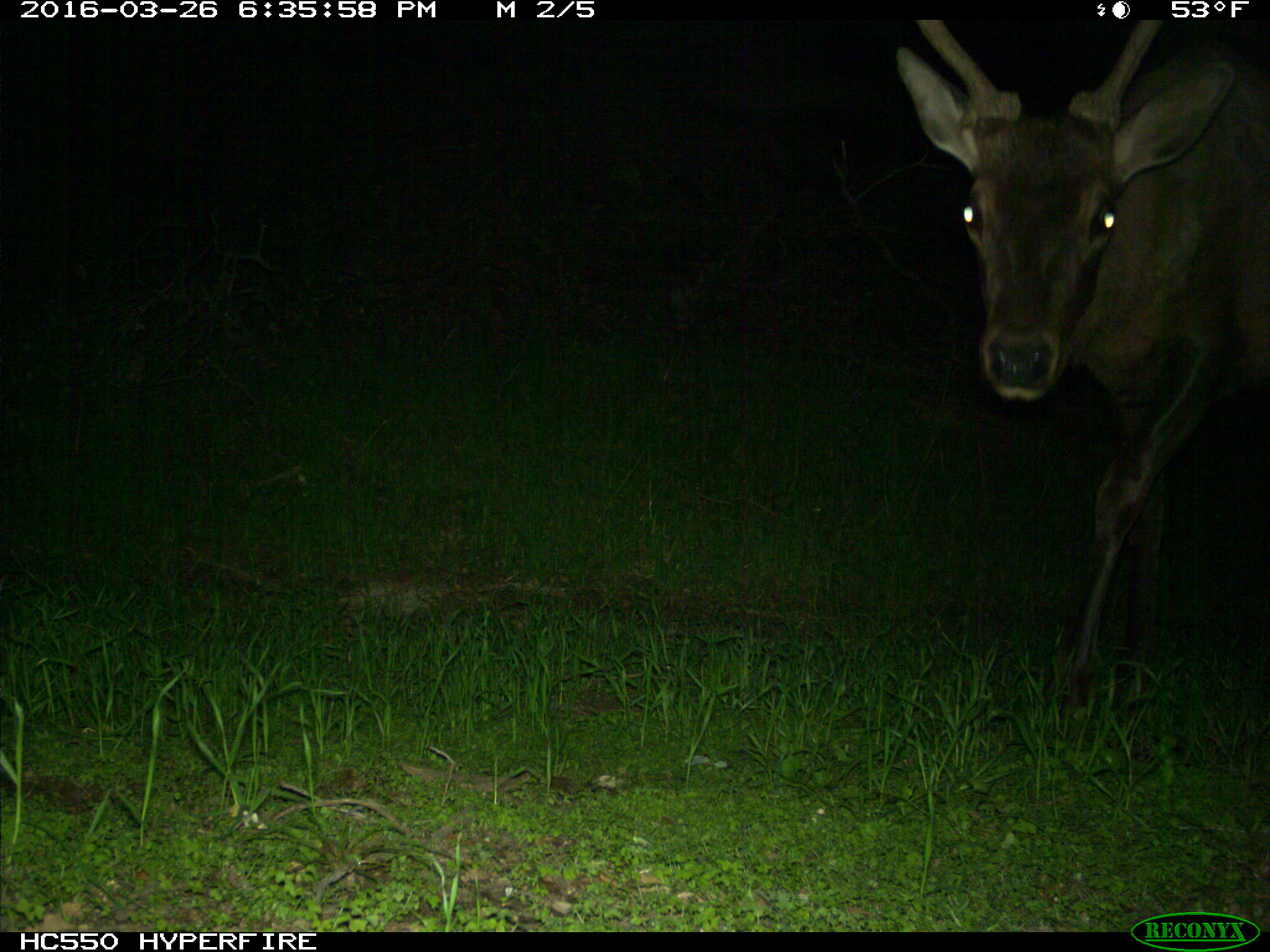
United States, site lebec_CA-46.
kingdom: Animalia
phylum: Chordata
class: Mammalia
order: Artiodactyla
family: Cervidae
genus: Cervus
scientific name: Cervus canadensis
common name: elk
Cervus canadensis (elk).